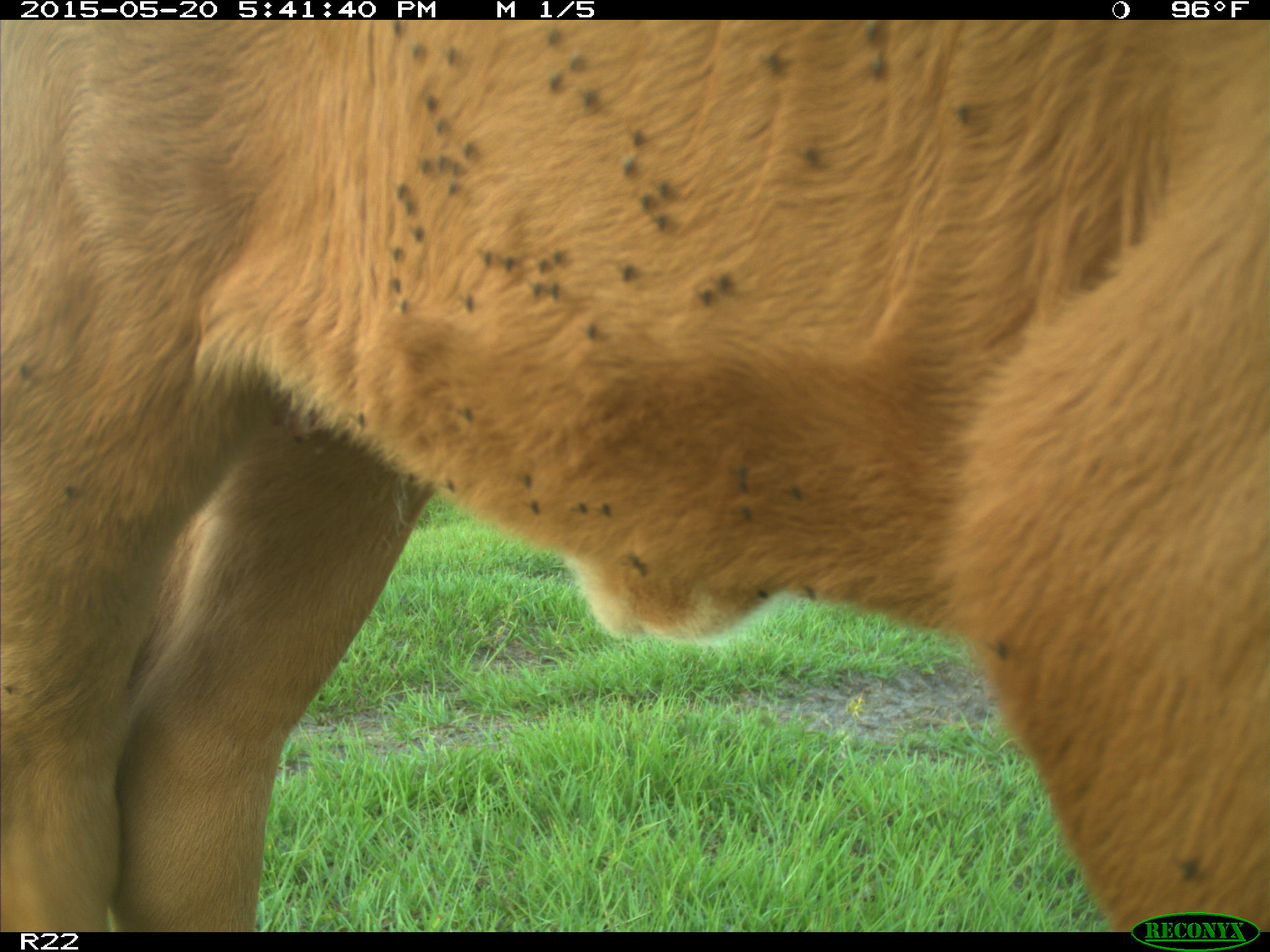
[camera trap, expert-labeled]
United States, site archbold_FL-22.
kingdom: Animalia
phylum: Chordata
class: Mammalia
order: Artiodactyla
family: Bovidae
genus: Bos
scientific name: Bos taurus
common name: domestic cow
Bos taurus (domestic cow).